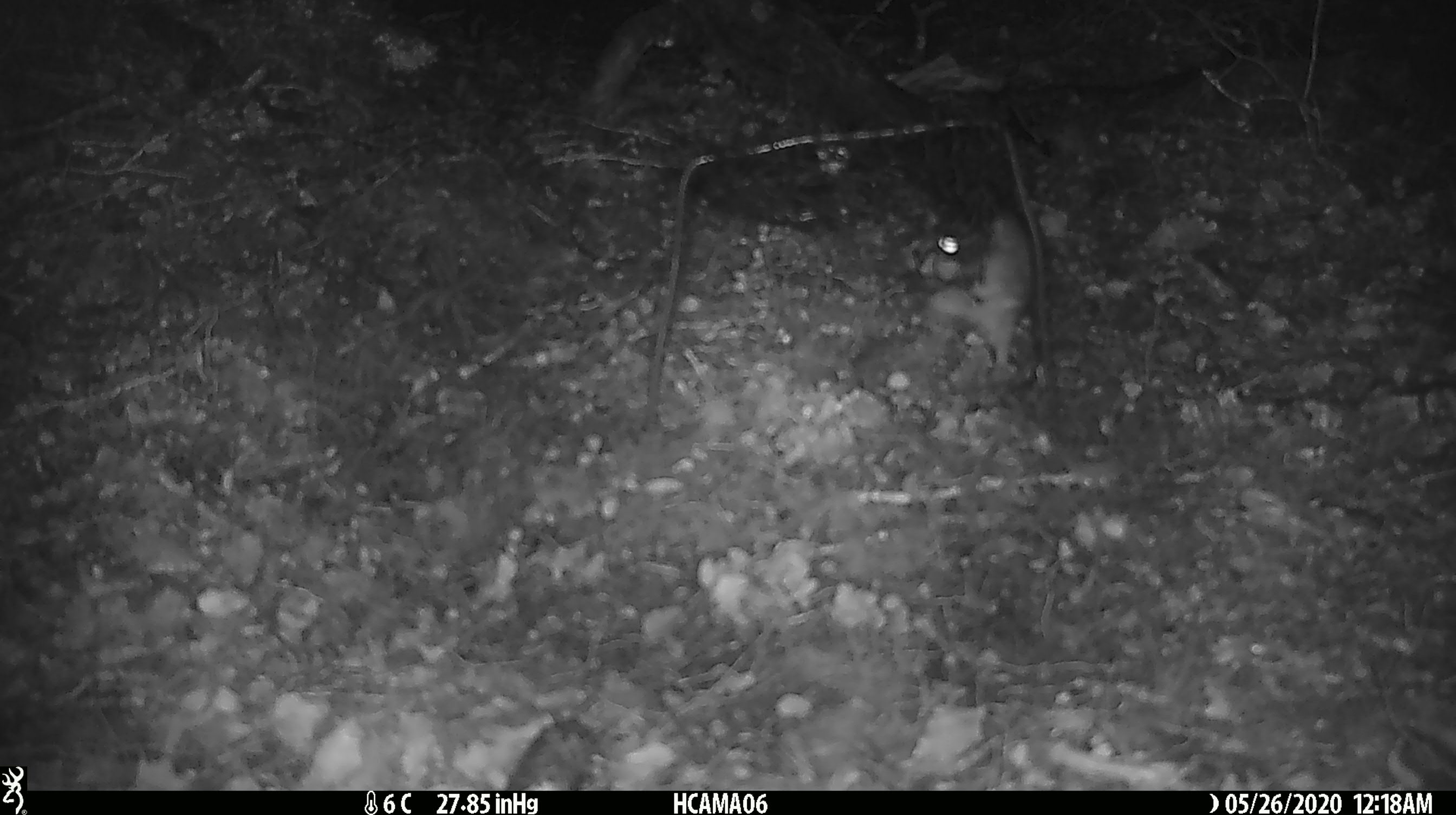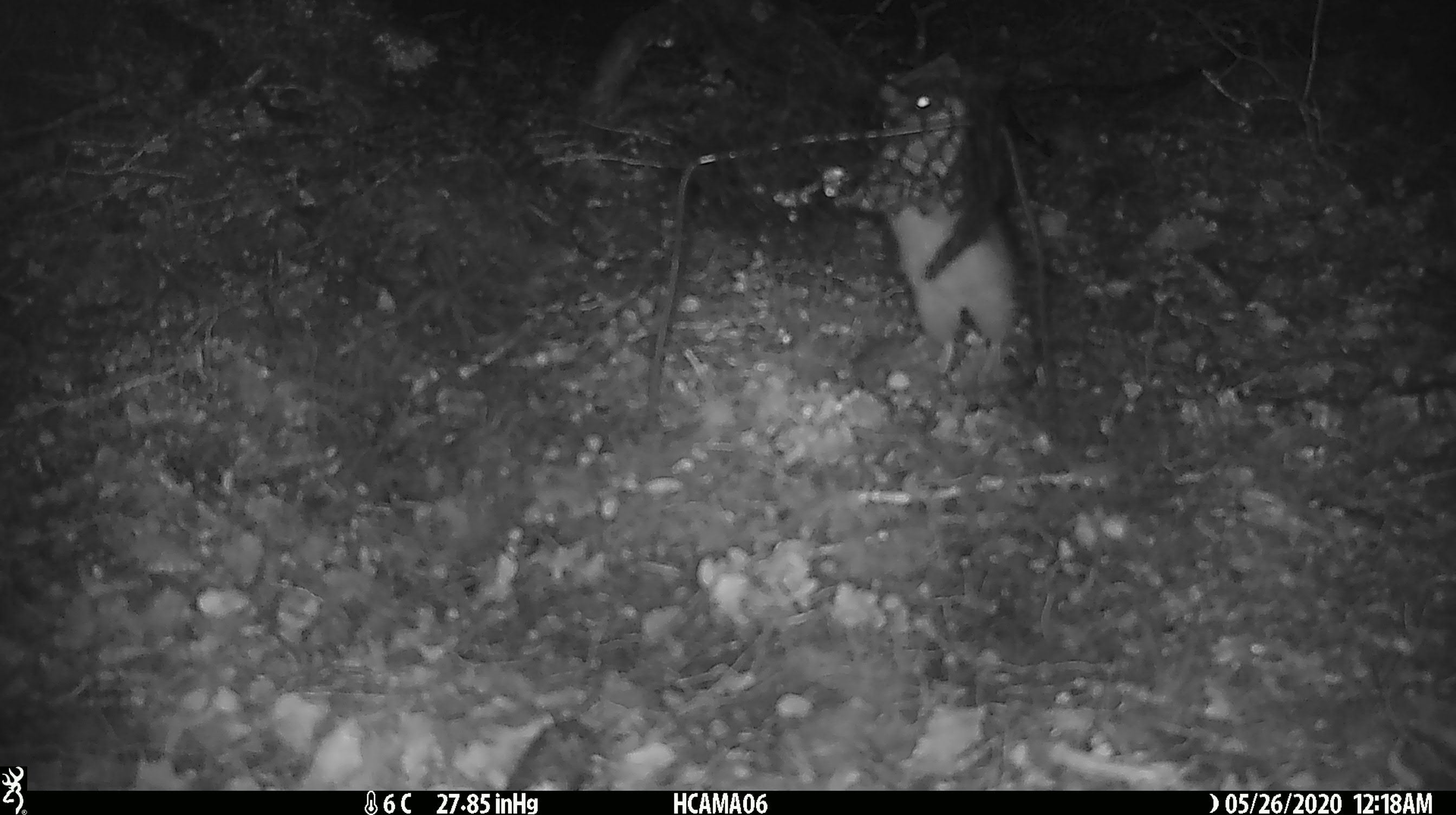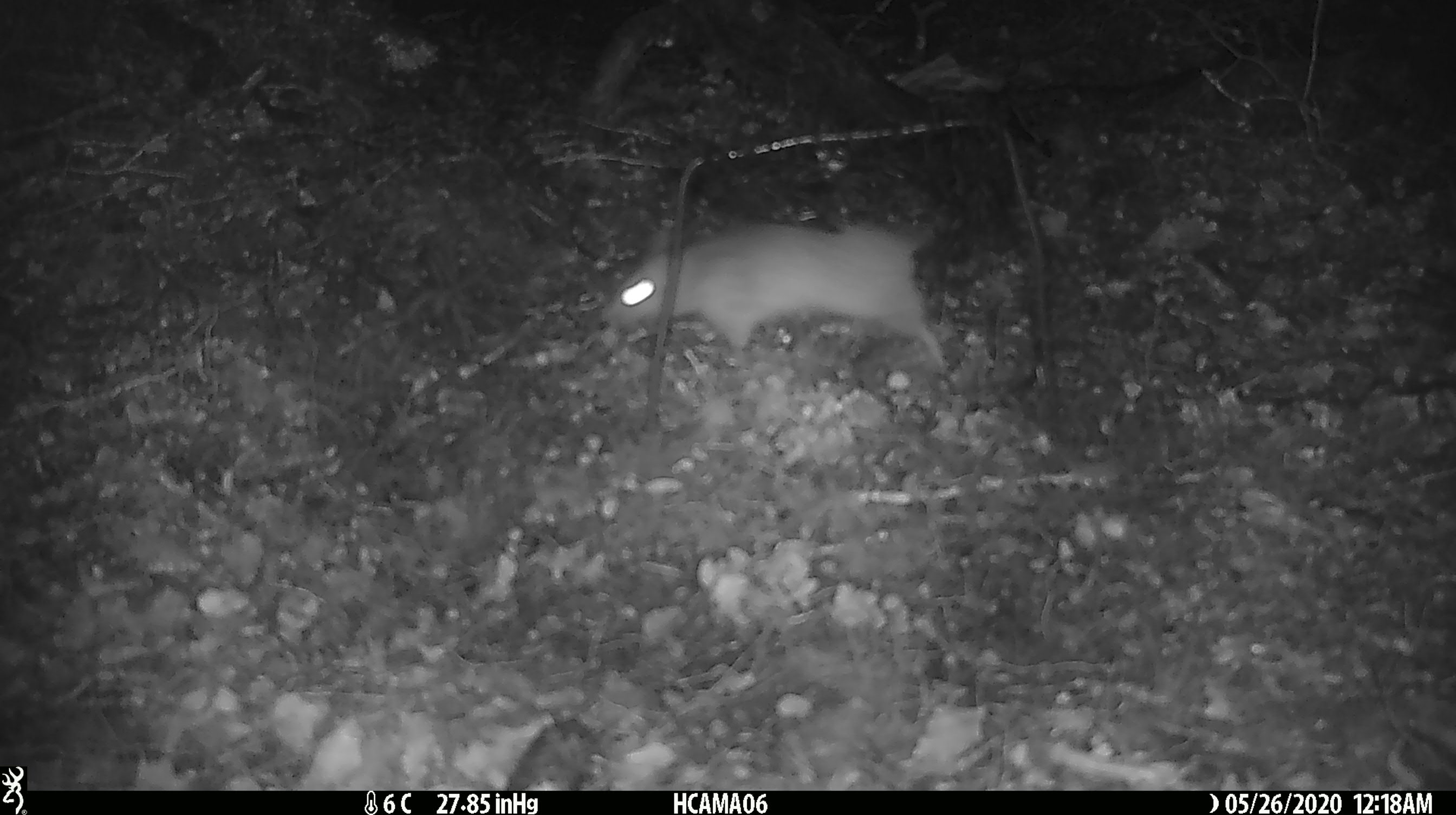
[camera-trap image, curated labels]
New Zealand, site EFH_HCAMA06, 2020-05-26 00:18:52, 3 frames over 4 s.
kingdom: Animalia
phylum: Chordata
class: Mammalia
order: Rodentia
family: Muridae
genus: Rattus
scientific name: Rattus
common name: rat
Rat (Rattus).